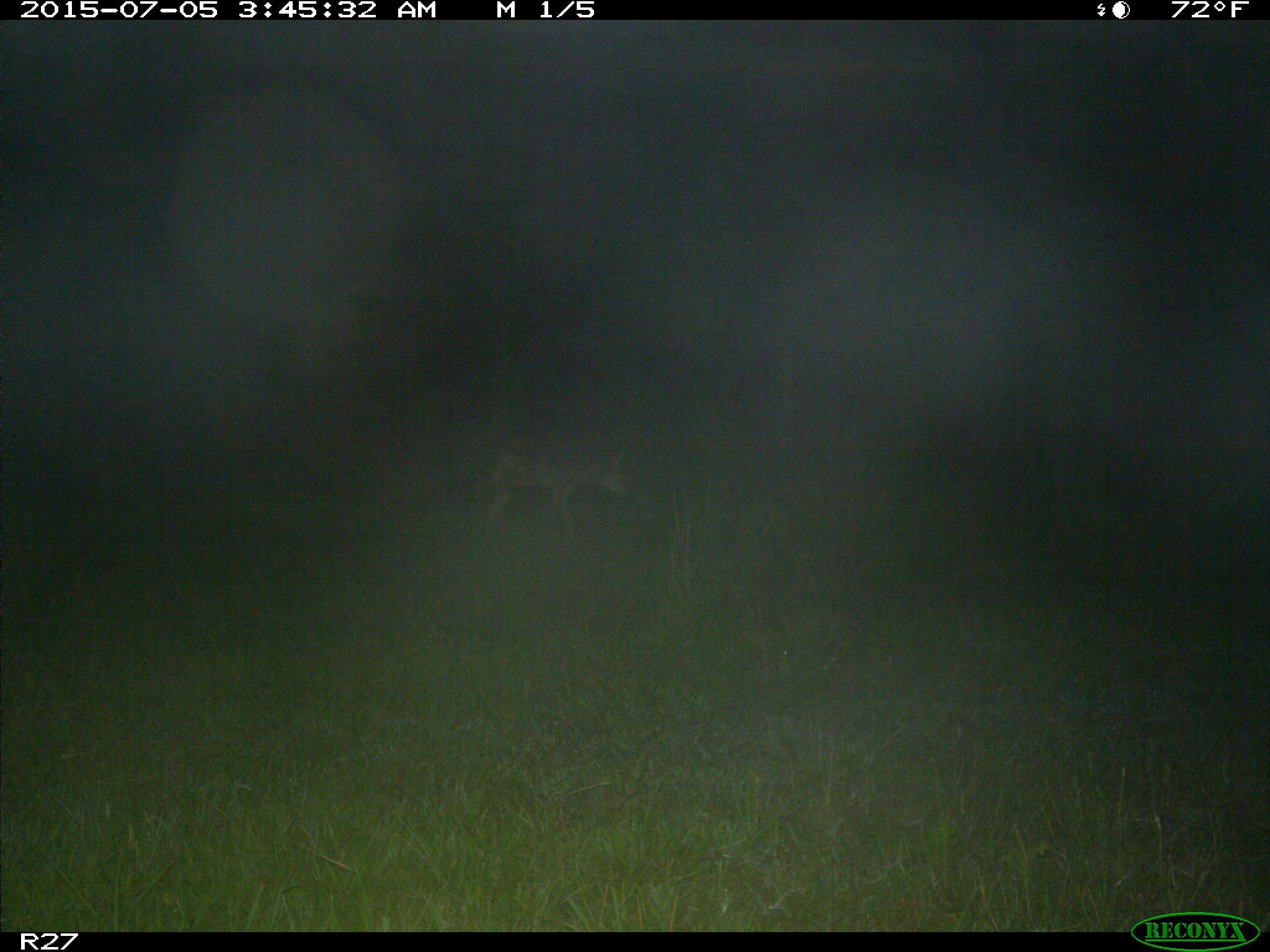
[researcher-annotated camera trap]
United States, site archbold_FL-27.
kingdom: Animalia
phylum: Chordata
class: Mammalia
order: Carnivora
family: Canidae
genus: Canis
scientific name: Canis latrans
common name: coyote